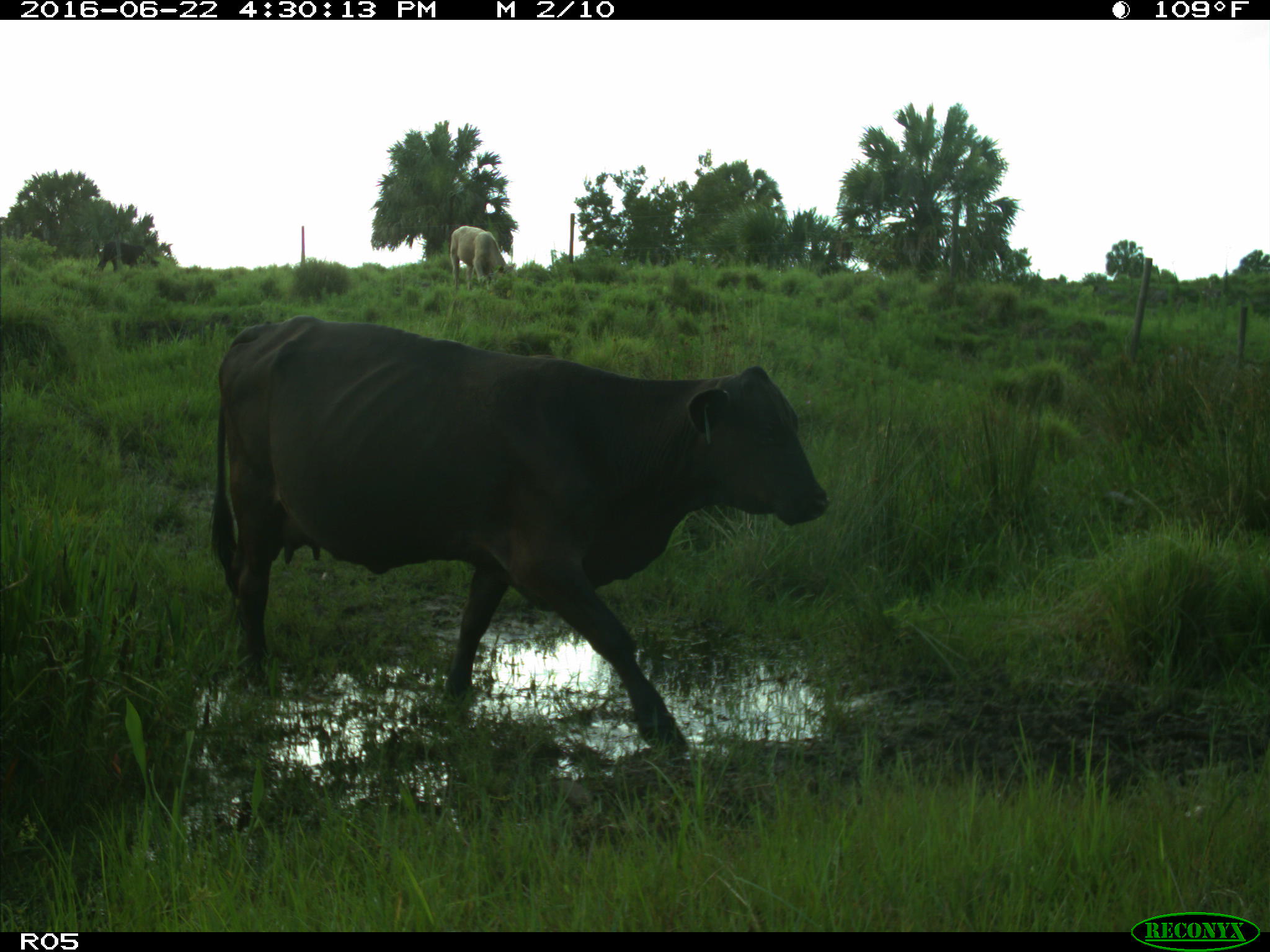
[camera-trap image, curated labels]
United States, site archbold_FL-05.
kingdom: Animalia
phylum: Chordata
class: Mammalia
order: Artiodactyla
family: Bovidae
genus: Bos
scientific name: Bos taurus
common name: domestic cow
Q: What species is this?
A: Bos taurus (domestic cow).